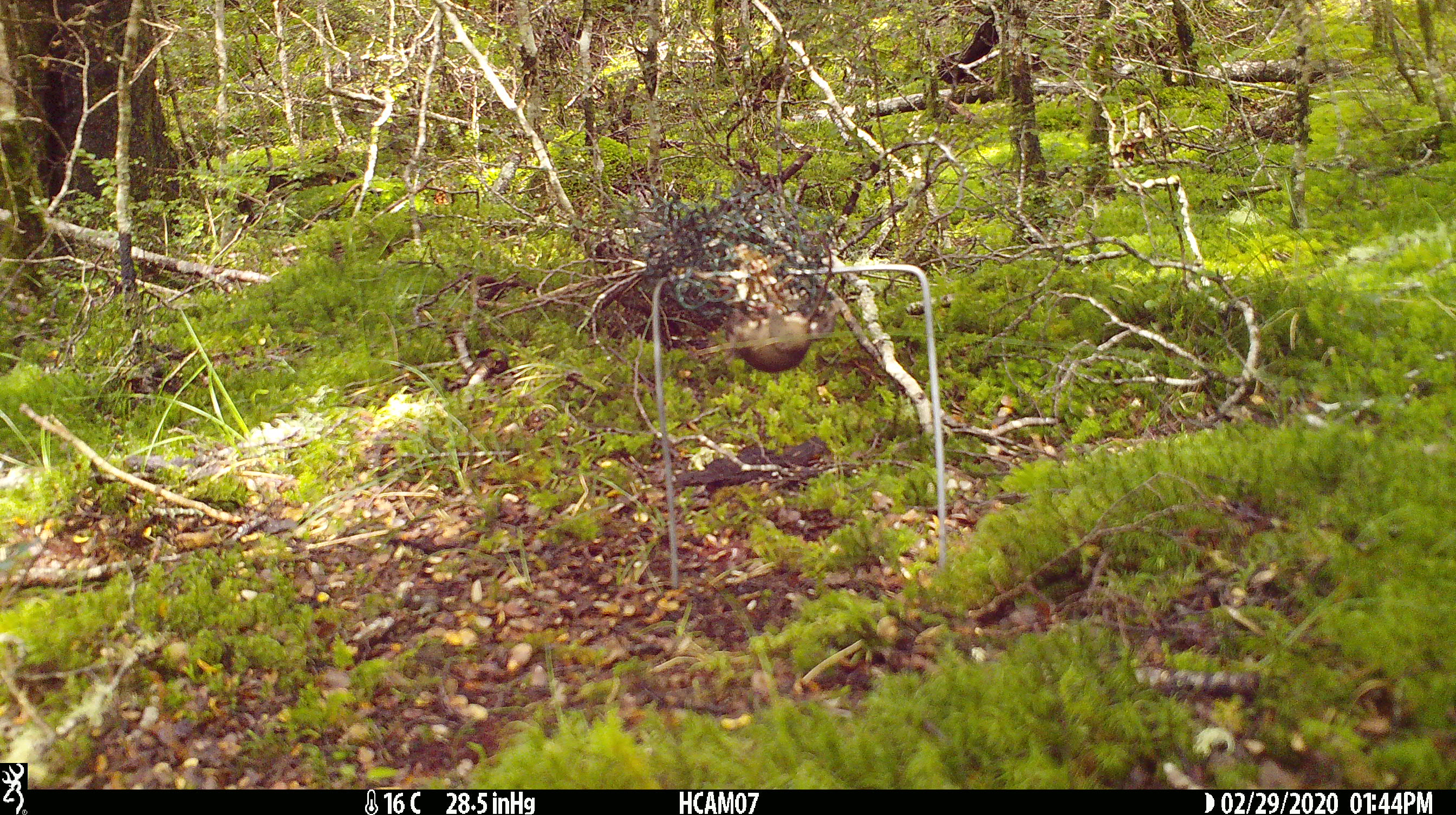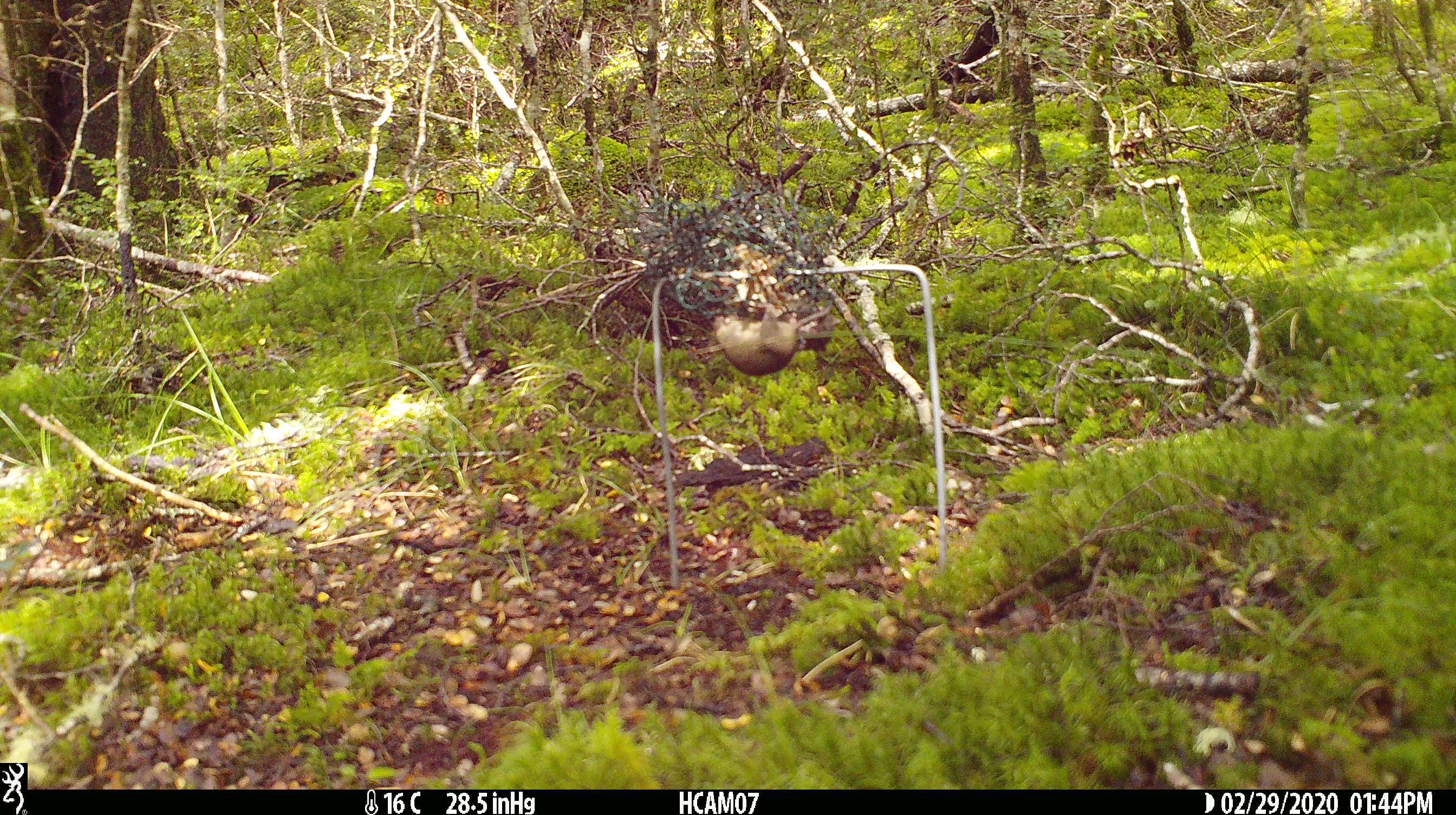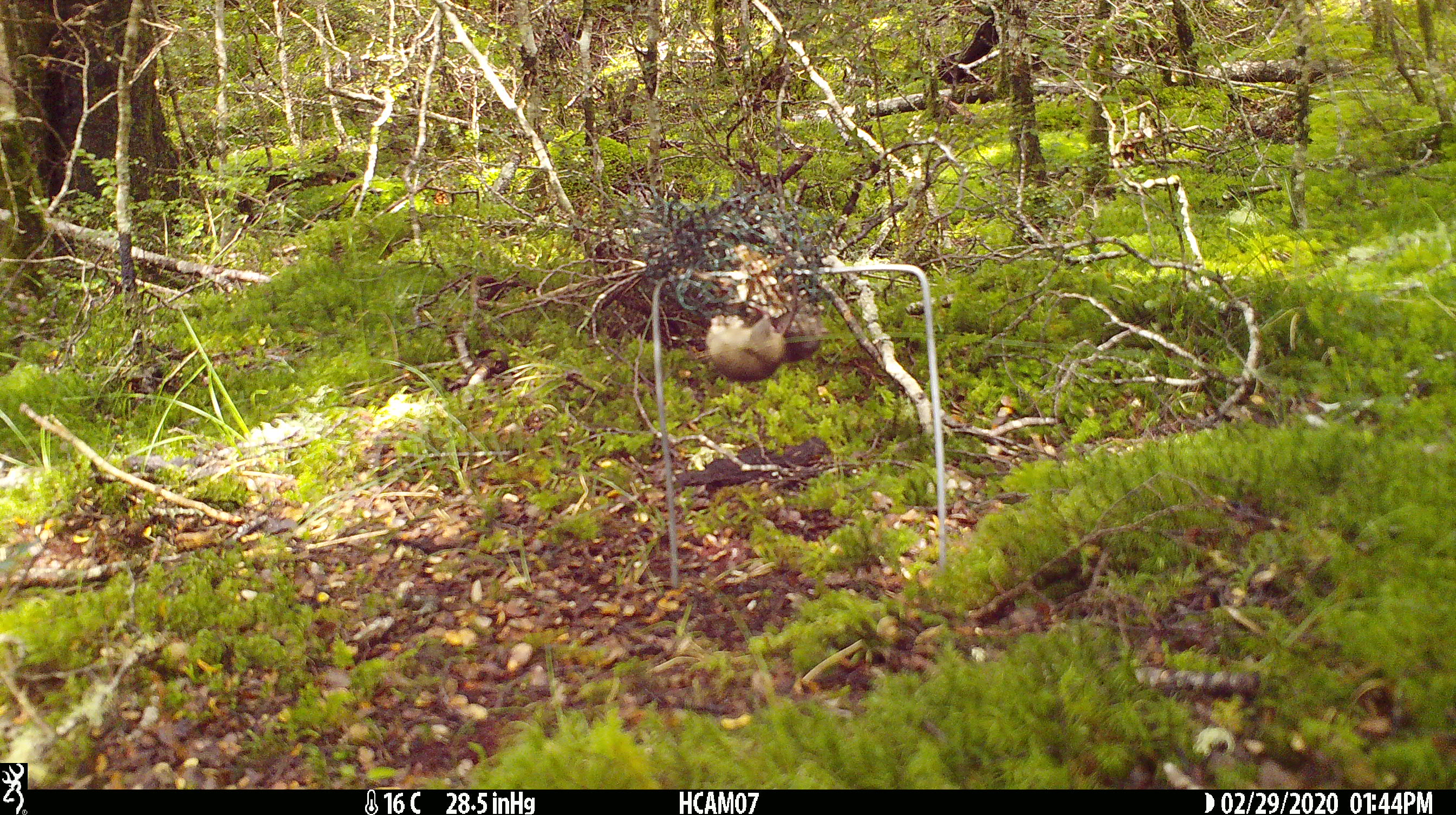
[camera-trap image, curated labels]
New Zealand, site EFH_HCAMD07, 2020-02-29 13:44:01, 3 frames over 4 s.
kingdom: Animalia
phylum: Chordata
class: Mammalia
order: Rodentia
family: Muridae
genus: Mus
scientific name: Mus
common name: mouse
Mouse (Mus).